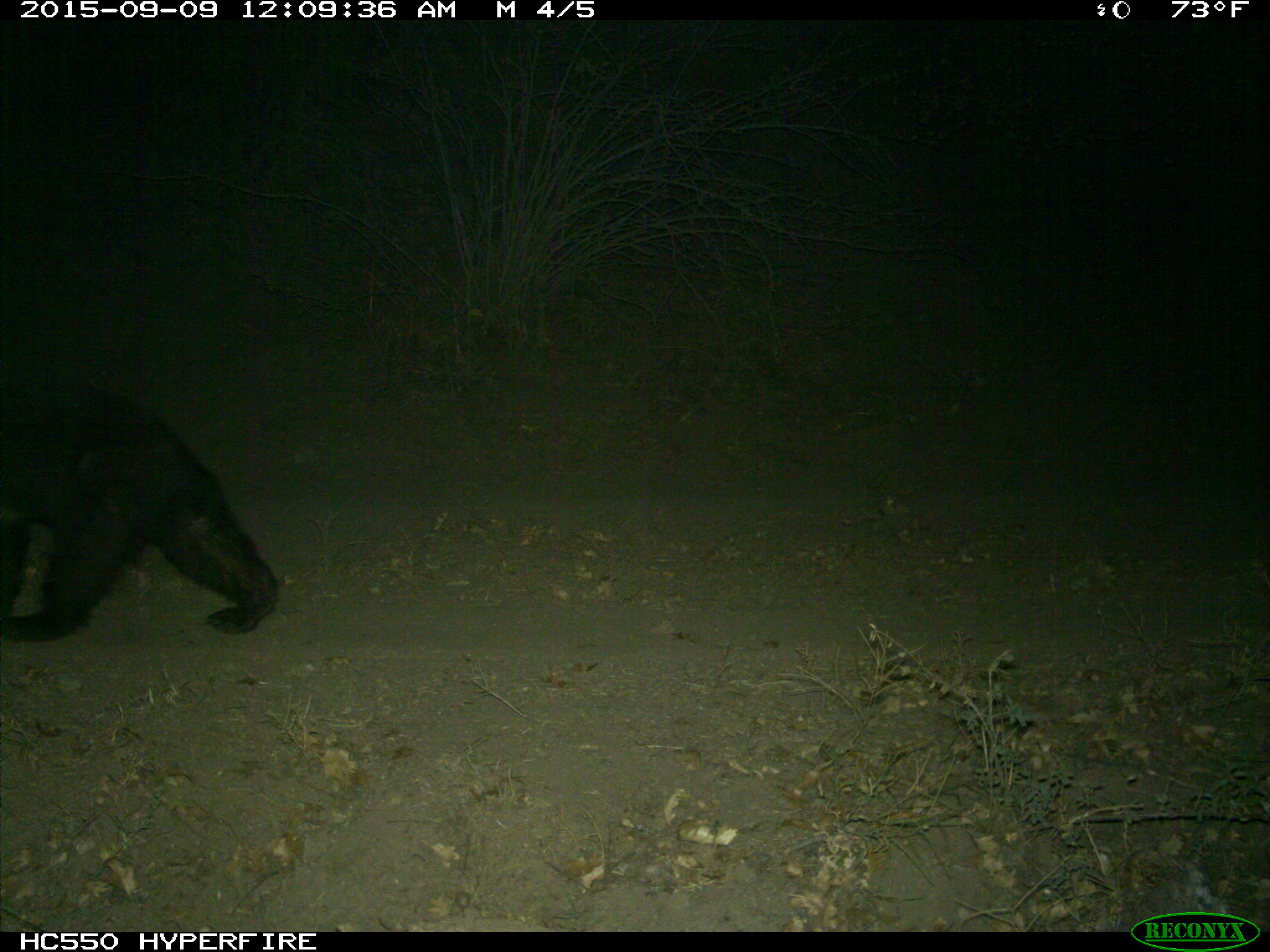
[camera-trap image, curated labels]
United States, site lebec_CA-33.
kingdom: Animalia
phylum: Chordata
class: Mammalia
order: Carnivora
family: Ursidae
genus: Ursus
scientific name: Ursus americanus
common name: american black bear